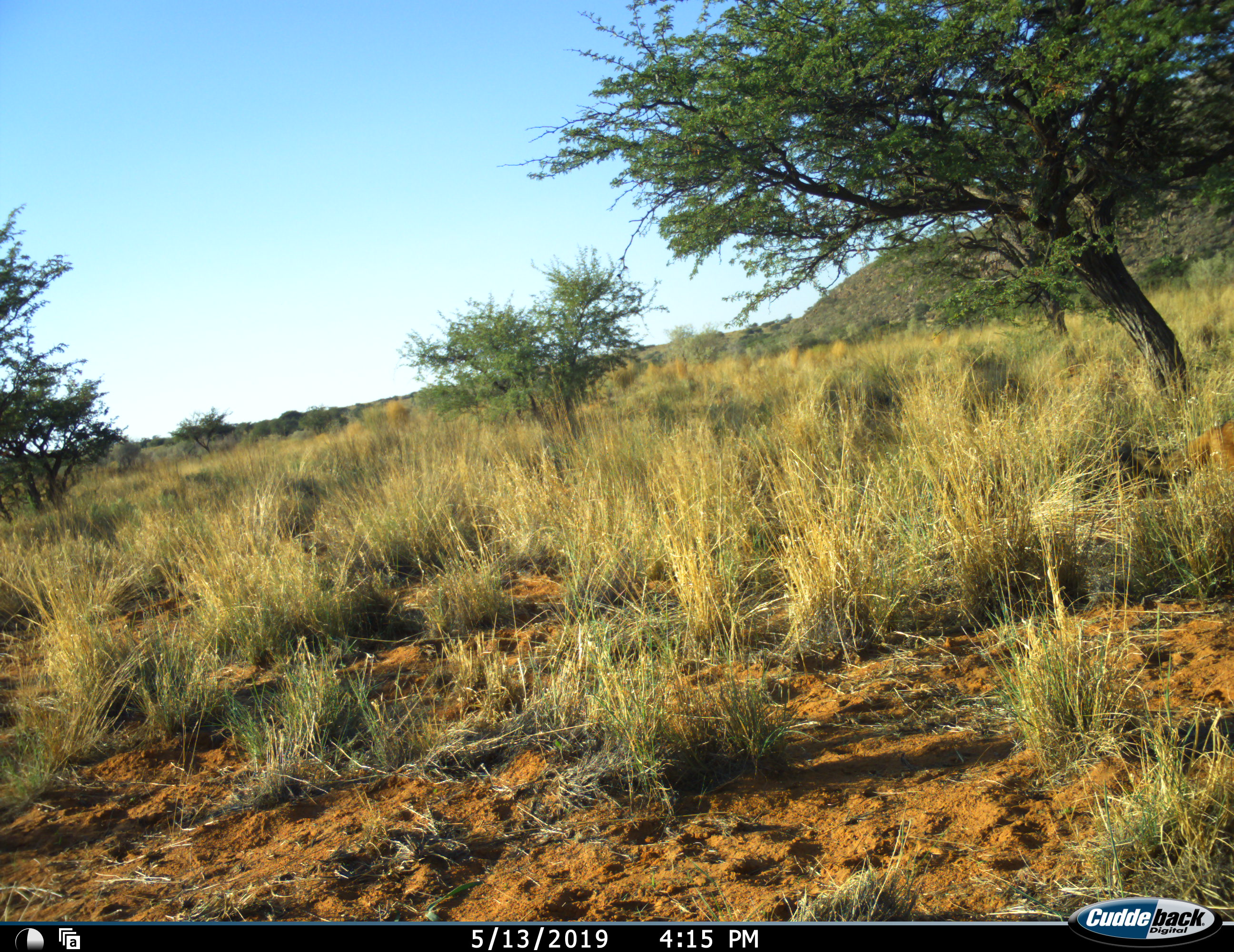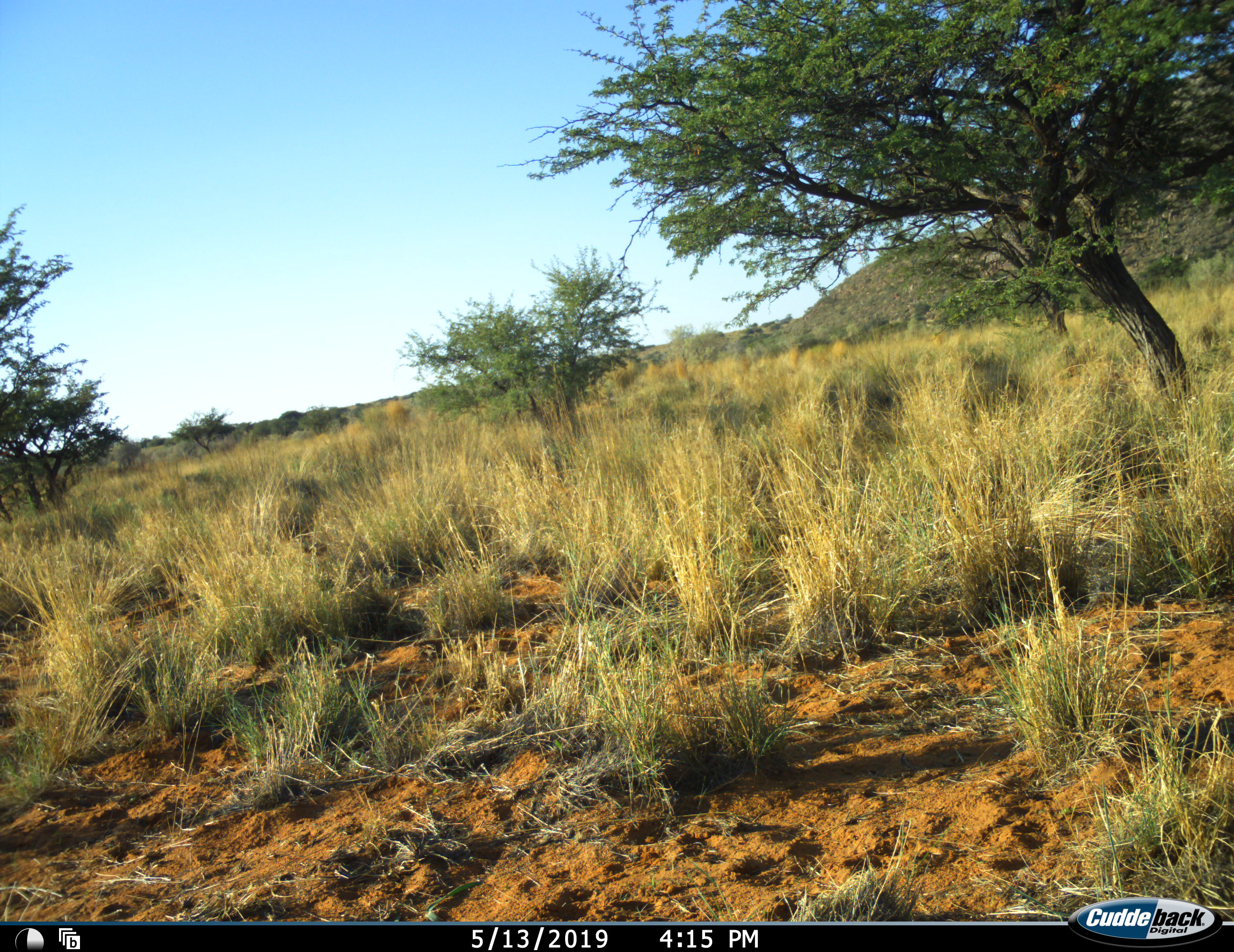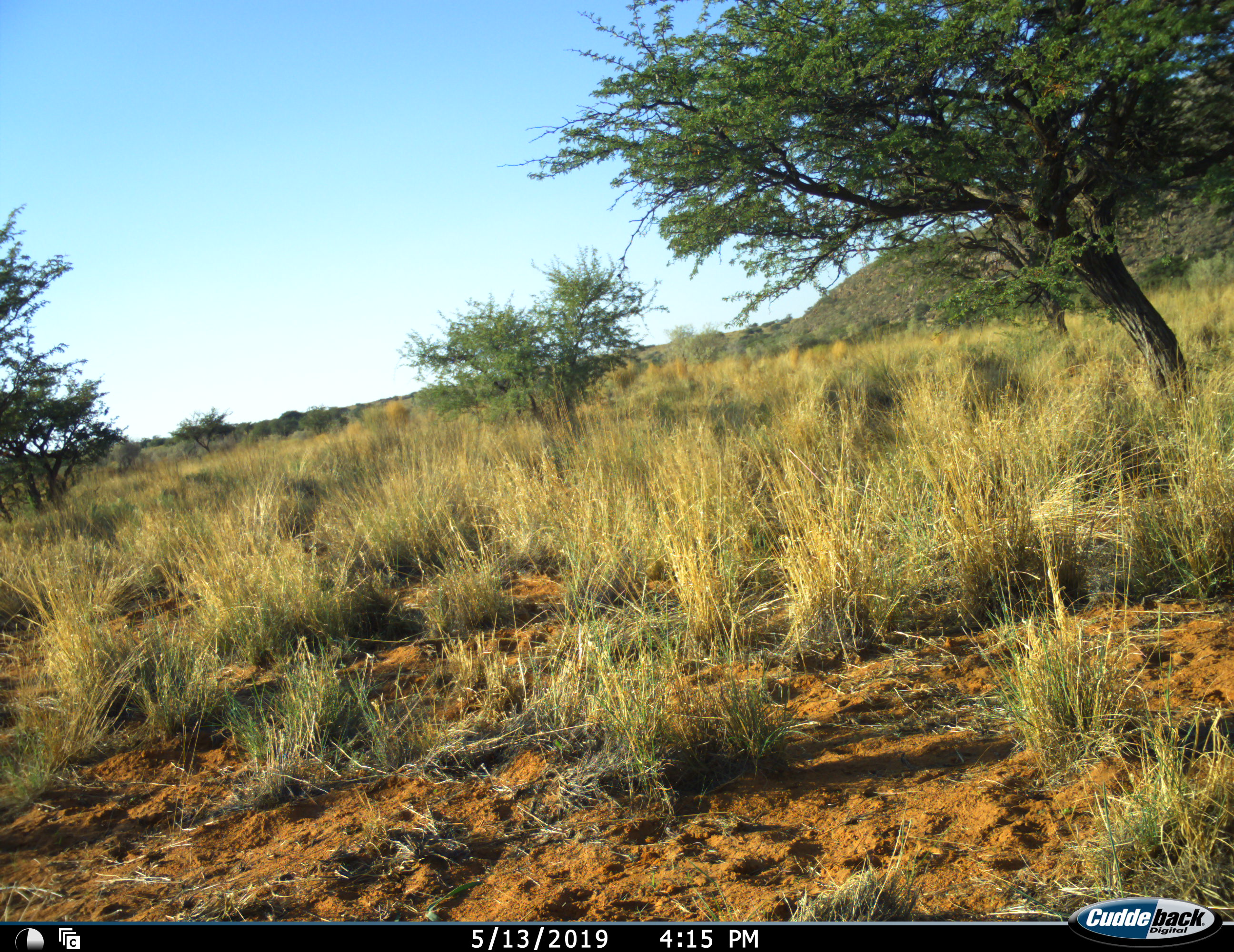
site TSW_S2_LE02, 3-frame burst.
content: unidentified animal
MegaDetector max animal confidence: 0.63